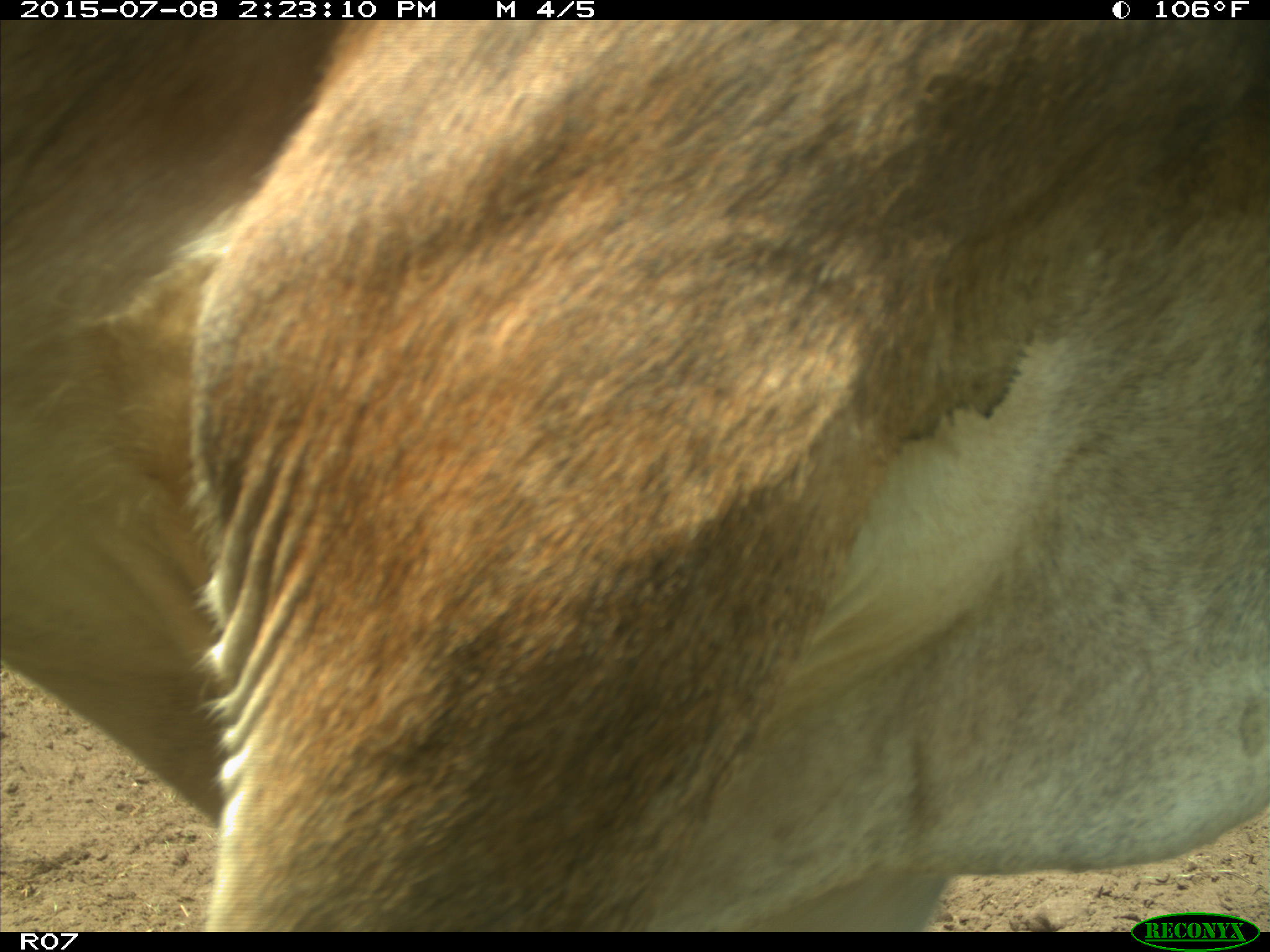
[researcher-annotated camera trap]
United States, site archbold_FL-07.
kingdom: Animalia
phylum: Chordata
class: Mammalia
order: Artiodactyla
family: Bovidae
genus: Bos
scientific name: Bos taurus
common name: domestic cow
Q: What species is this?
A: Bos taurus (domestic cow).